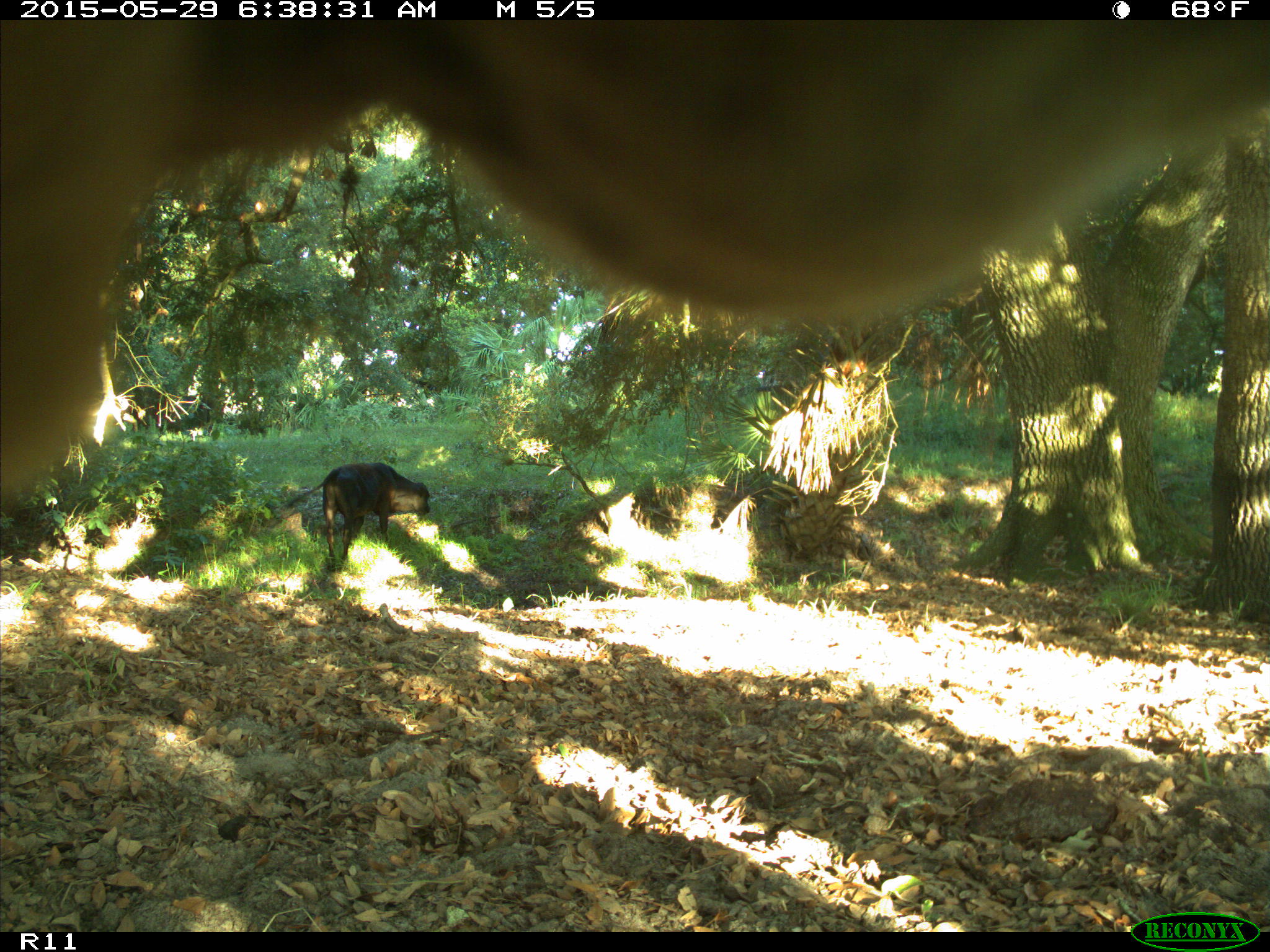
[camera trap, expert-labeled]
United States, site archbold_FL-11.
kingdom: Animalia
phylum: Chordata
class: Mammalia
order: Artiodactyla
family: Bovidae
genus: Bos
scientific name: Bos taurus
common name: domestic cow